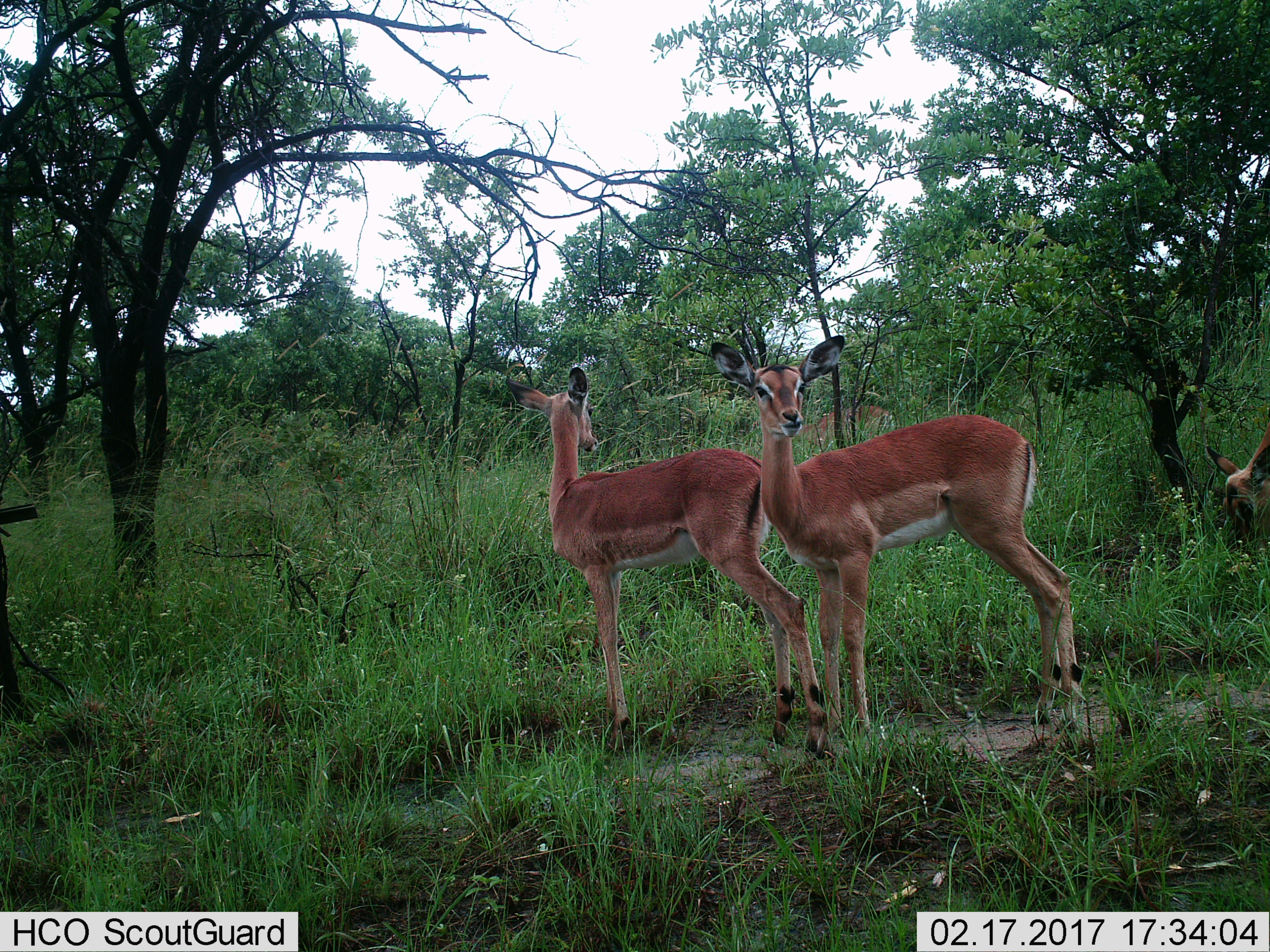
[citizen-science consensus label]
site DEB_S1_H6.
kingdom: Animalia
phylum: Chordata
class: Mammalia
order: Artiodactyla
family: Bovidae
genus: Aepyceros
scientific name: Aepyceros melampus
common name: impala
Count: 3.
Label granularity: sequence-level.